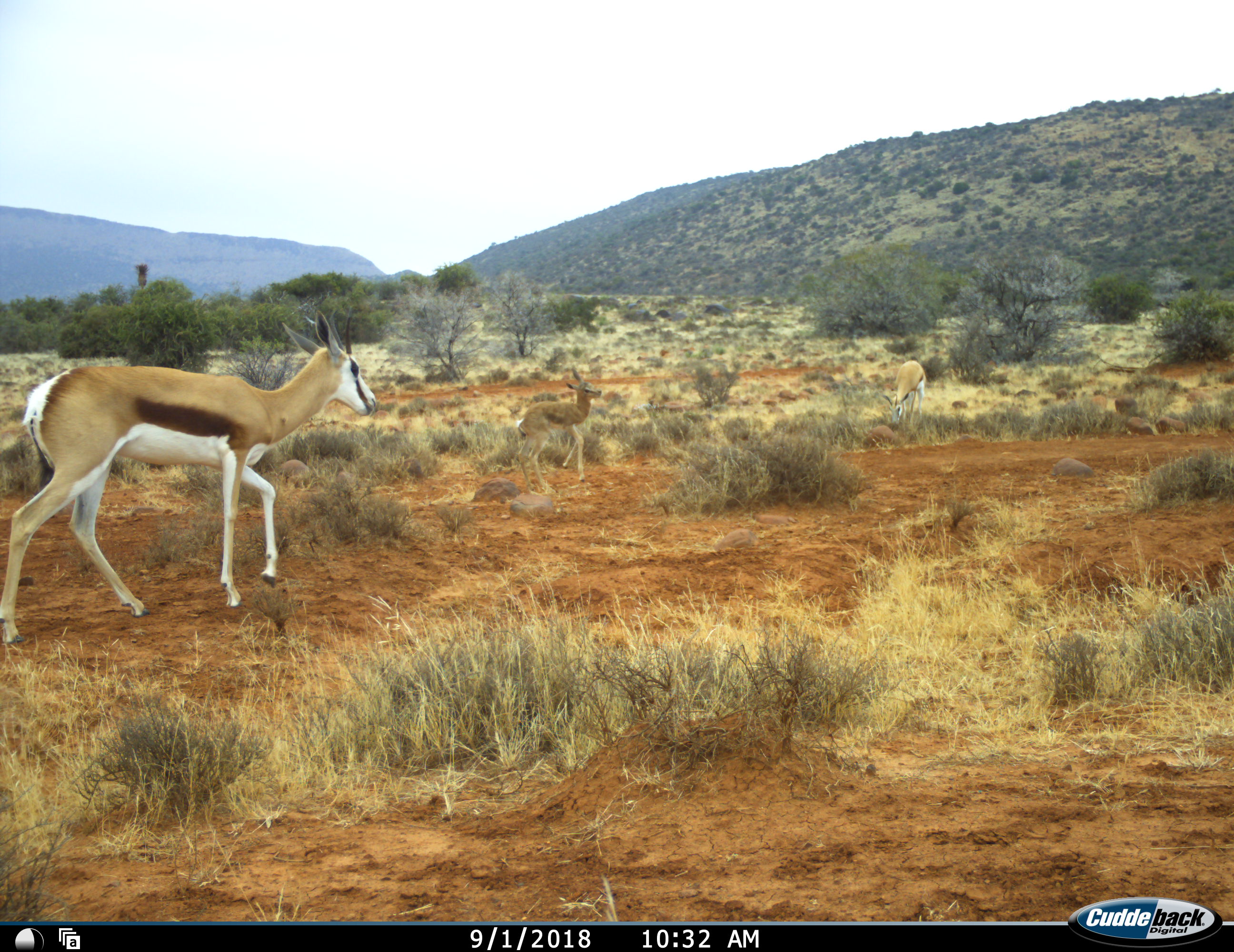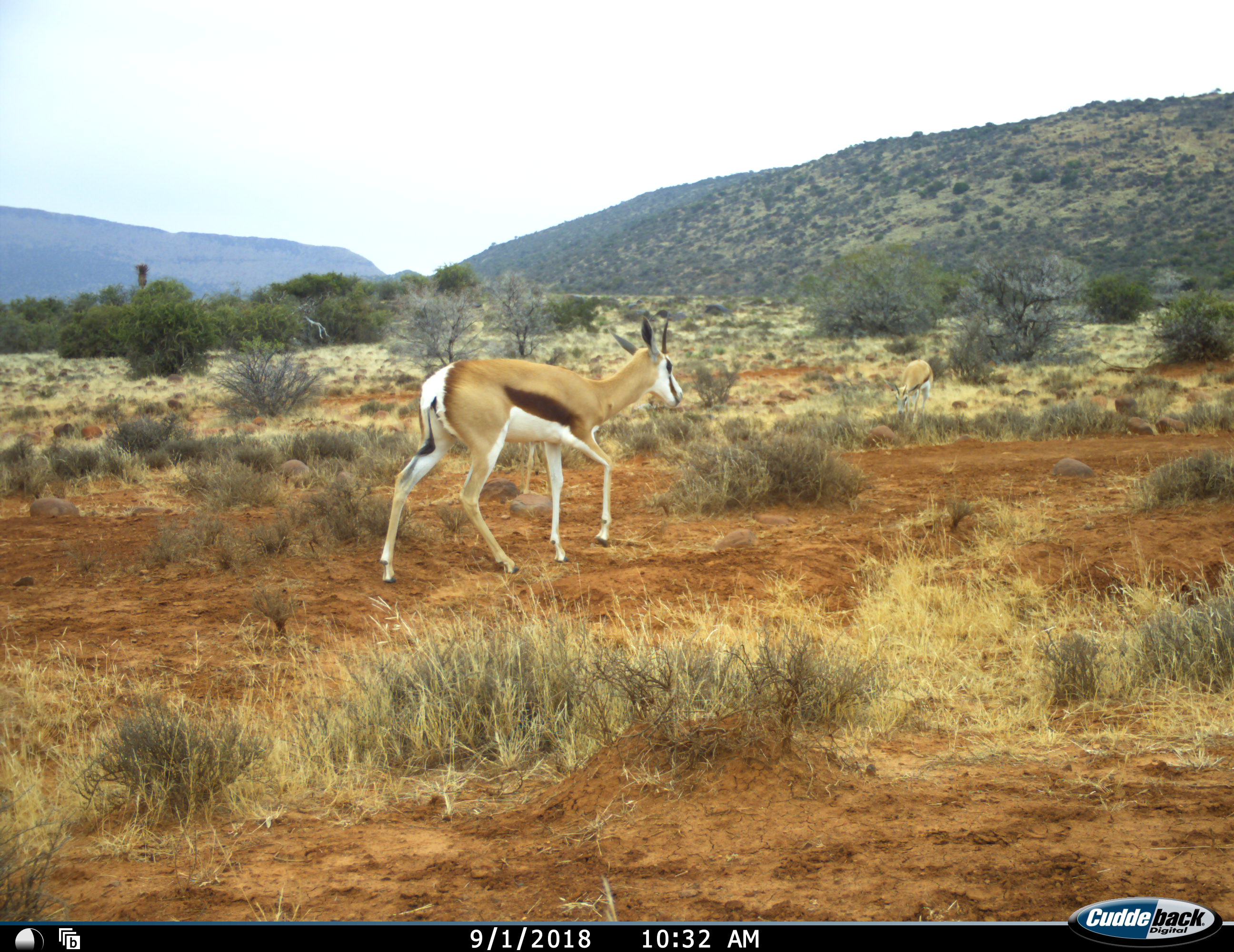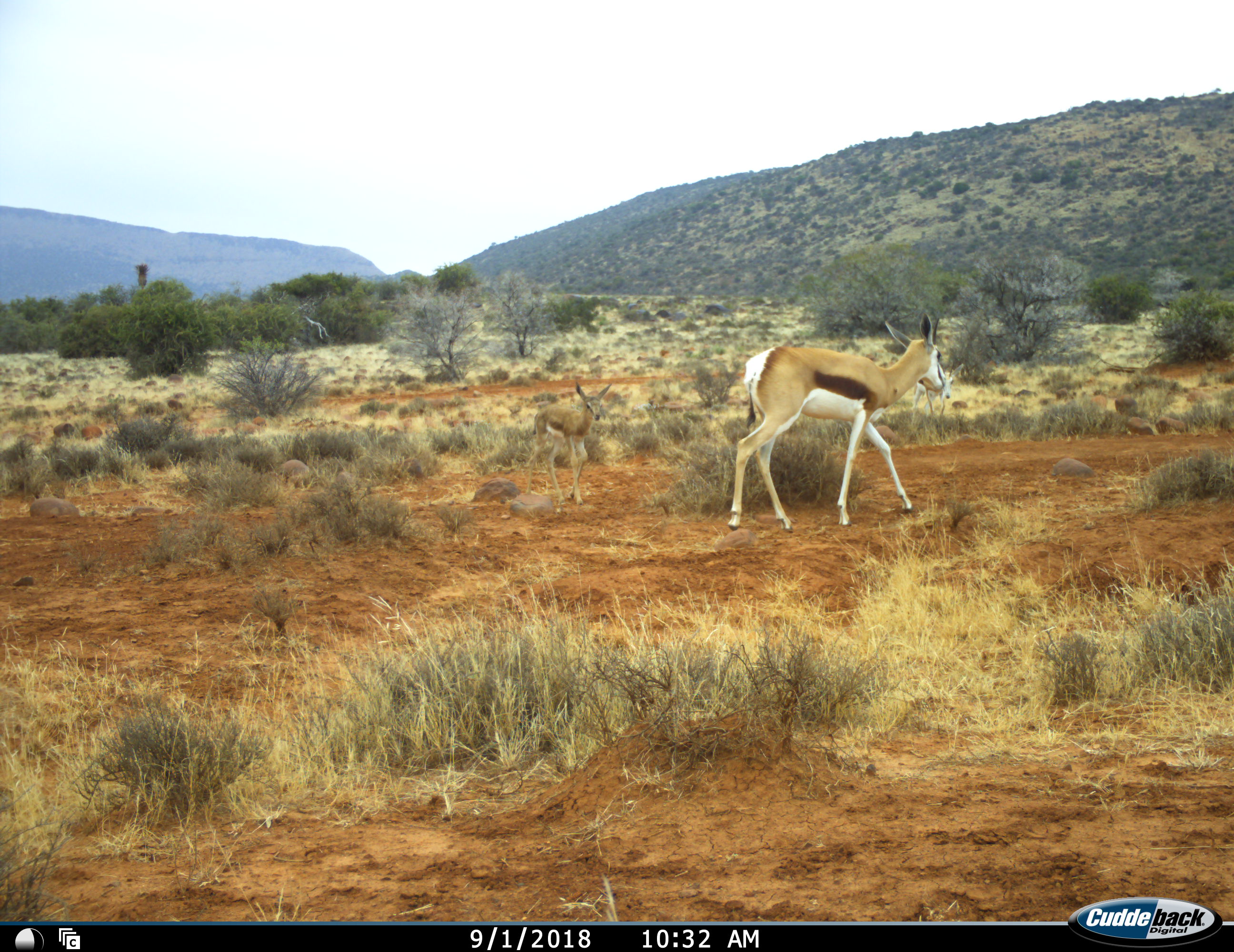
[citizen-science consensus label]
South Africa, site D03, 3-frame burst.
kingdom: Animalia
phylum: Chordata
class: Mammalia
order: Artiodactyla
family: Bovidae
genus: Antidorcas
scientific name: Antidorcas marsupialis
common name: springbok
Springbok (Antidorcas marsupialis), count 3. Behavior (volunteer vote fractions): standing 22%, resting 0%, moving 100%, interacting 0%. Young present (vote fraction): 56%. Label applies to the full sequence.